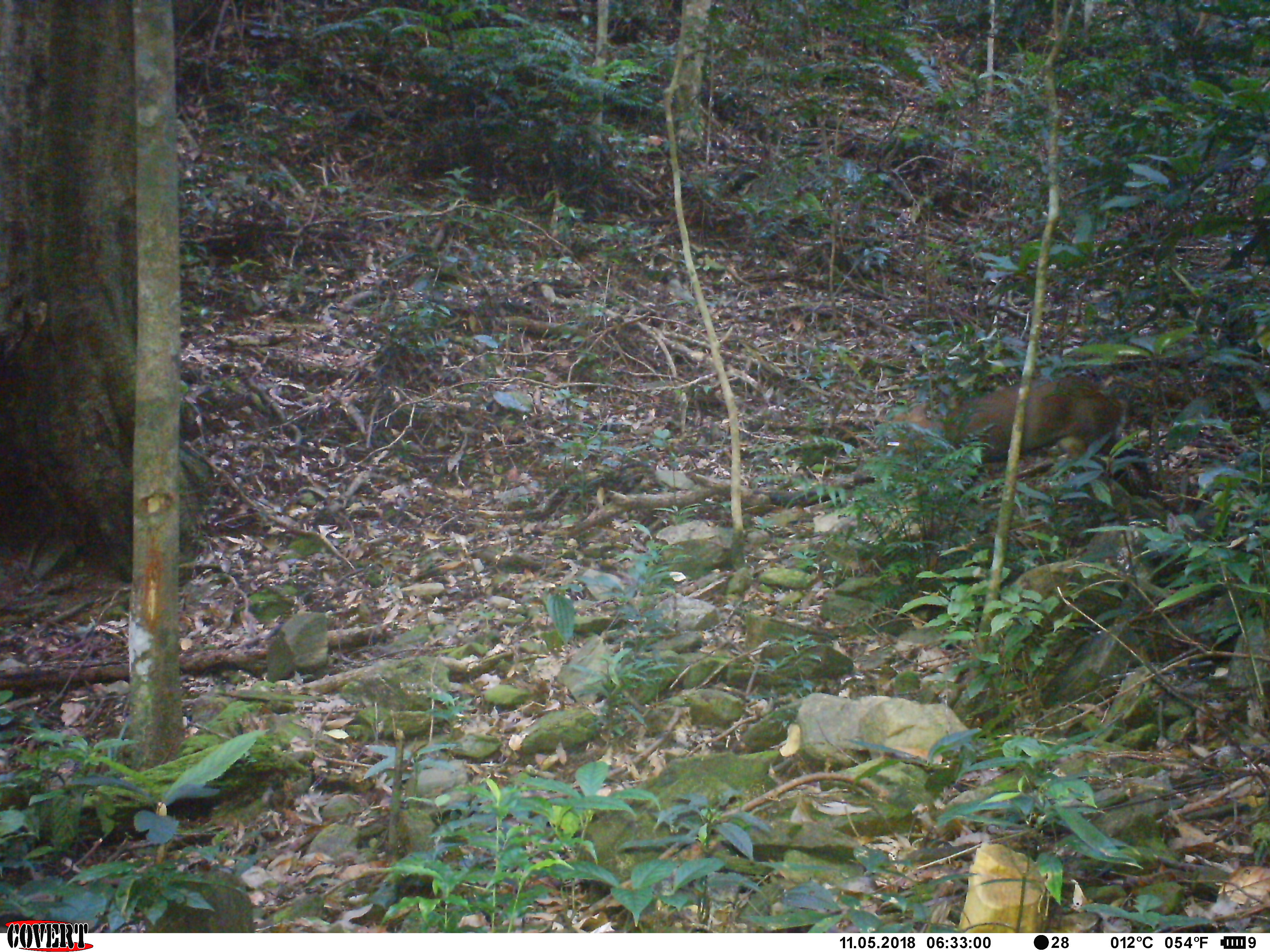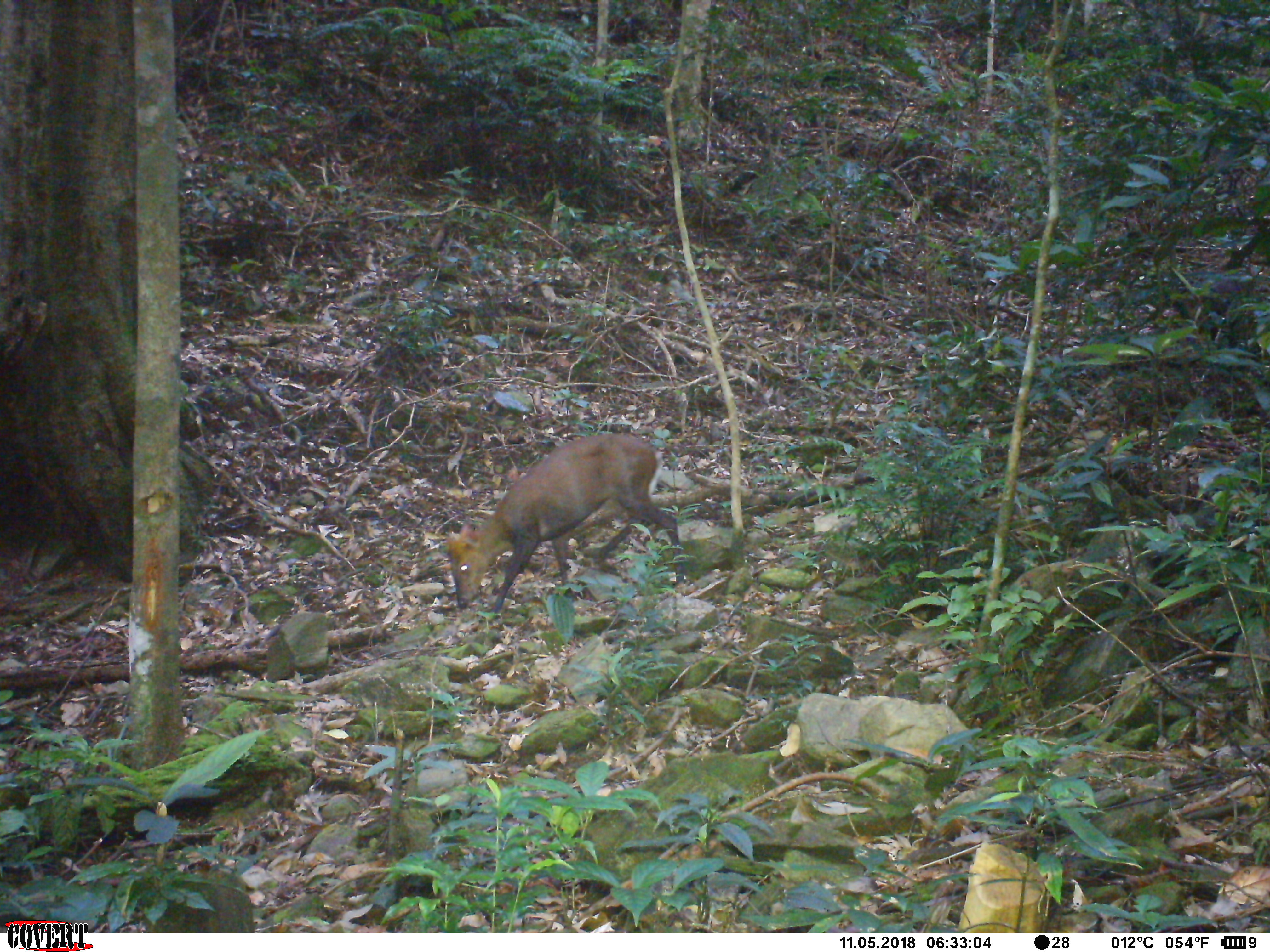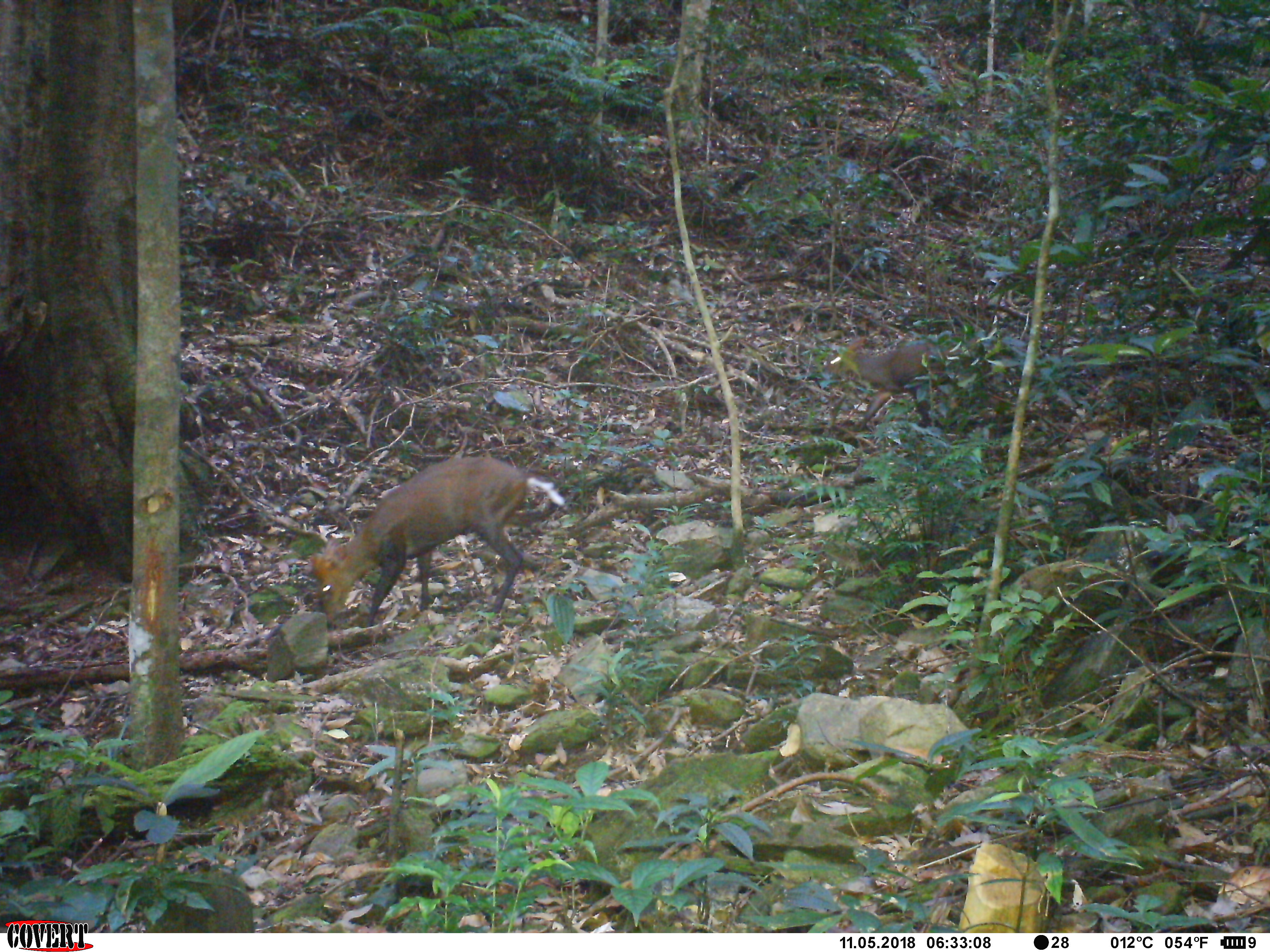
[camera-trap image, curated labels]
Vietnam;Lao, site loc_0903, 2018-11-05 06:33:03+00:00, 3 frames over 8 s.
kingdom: Animalia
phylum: Chordata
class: Mammalia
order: Artiodactyla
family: Cervidae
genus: Muntiacus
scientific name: Muntiacus rooseveltorum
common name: roosevelt's muntjac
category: roosevelts muntjac group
Roosevelts muntjac group (roosevelt's muntjac) (Muntiacus rooseveltorum). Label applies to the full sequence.